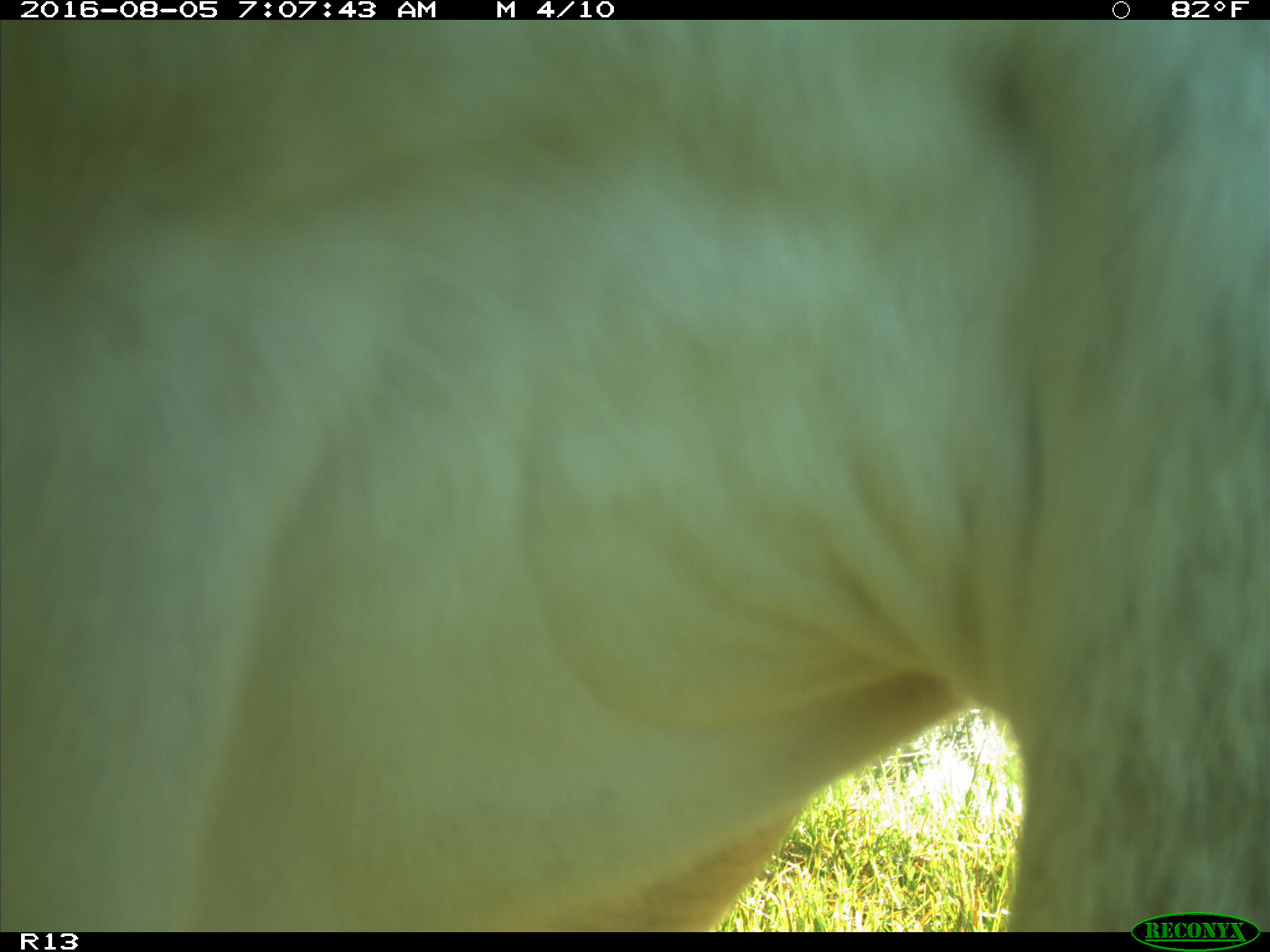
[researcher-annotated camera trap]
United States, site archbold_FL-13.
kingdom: Animalia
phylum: Chordata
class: Mammalia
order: Artiodactyla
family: Bovidae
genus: Bos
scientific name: Bos taurus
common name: domestic cow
Bos taurus (domestic cow).